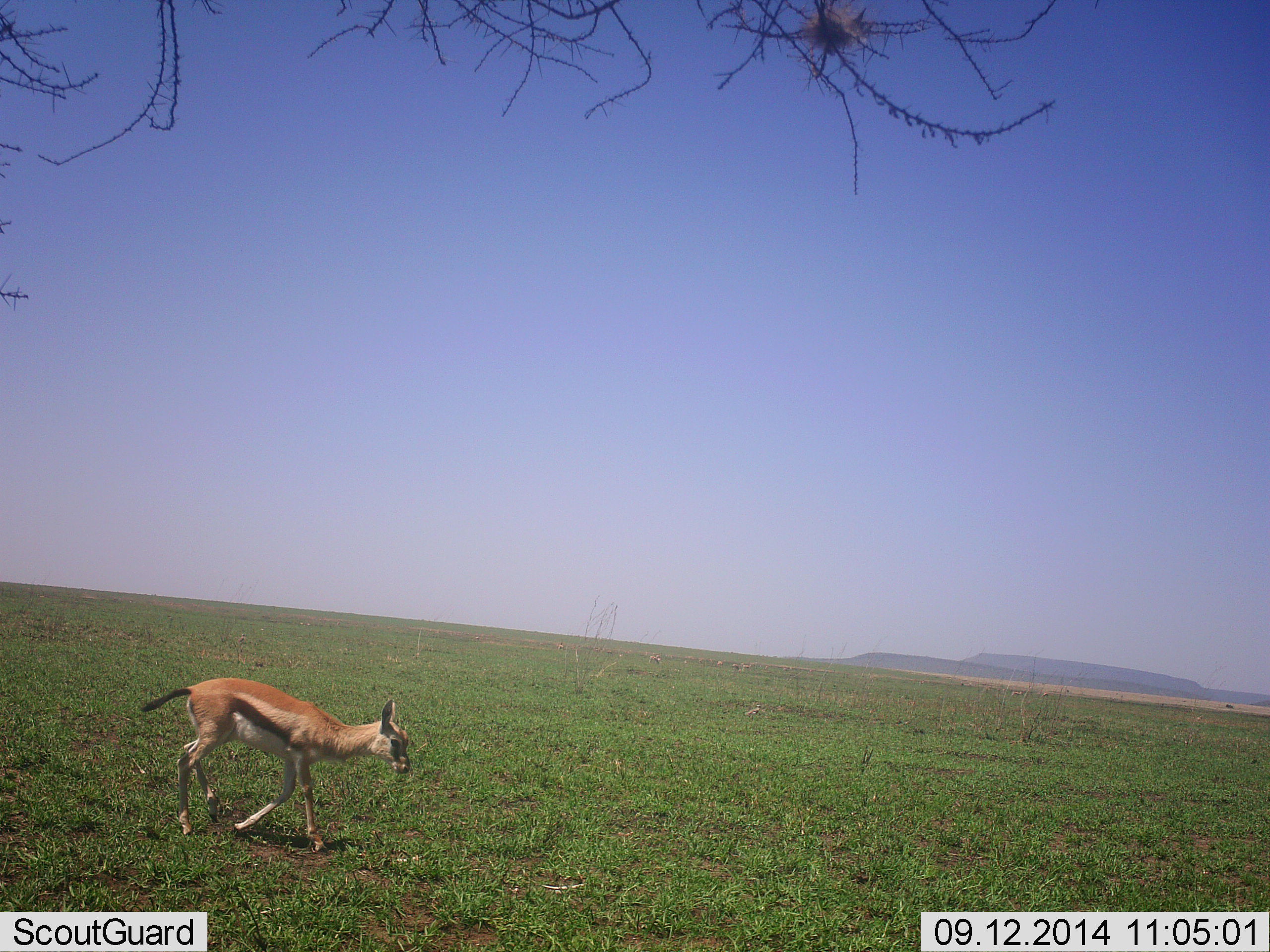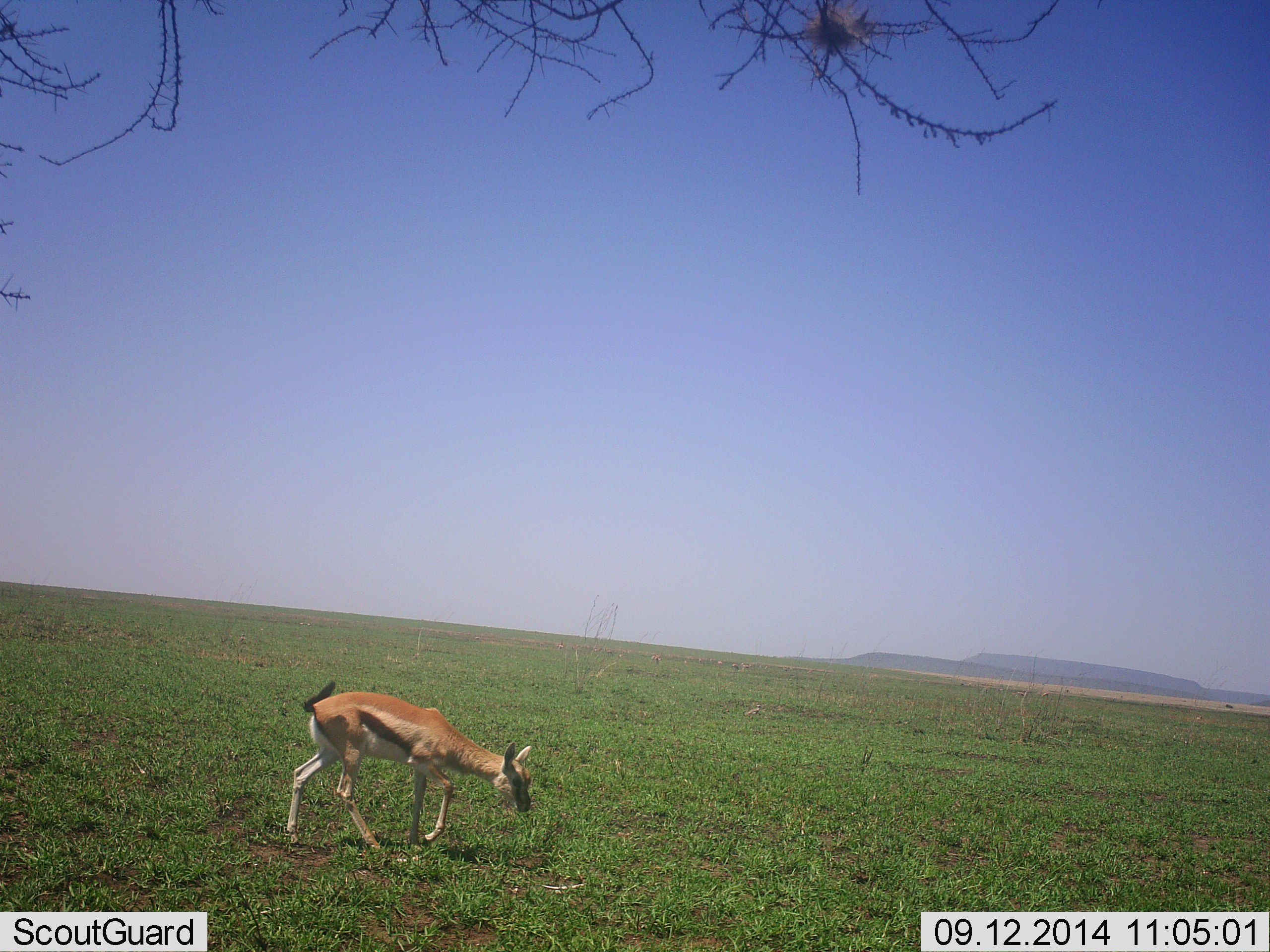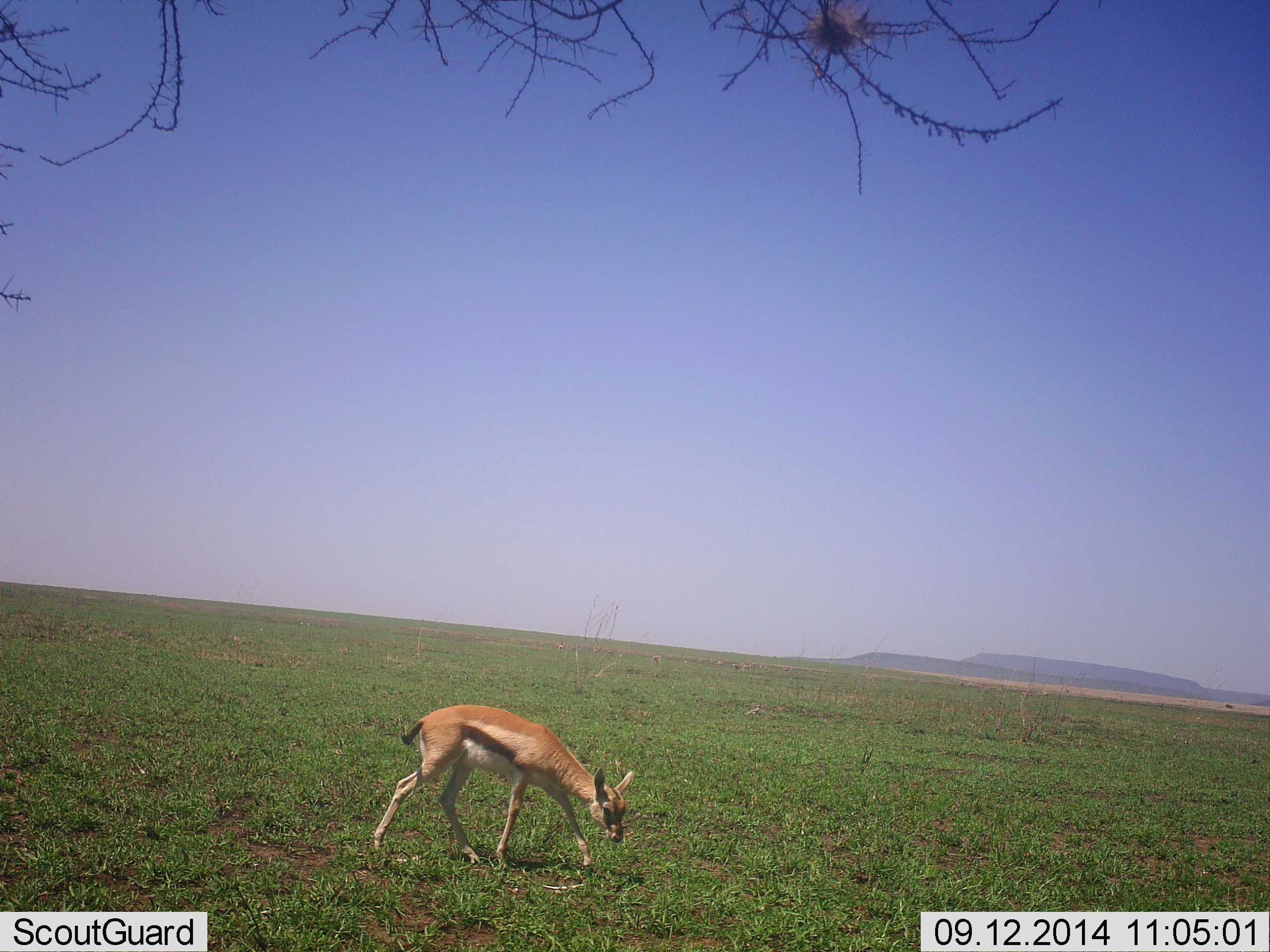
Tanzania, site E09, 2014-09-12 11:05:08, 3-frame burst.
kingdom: Animalia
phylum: Chordata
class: Mammalia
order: Artiodactyla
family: Bovidae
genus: Eudorcas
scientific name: Eudorcas thomsonii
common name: thomson's gazelle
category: gazellethomsons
Gazellethomsons (thomson's gazelle) (Eudorcas thomsonii), count 1. Behavior (volunteer vote fractions): standing 0%, resting 0%, moving 100%, interacting 0%. Young present (vote fraction): 20%. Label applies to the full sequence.